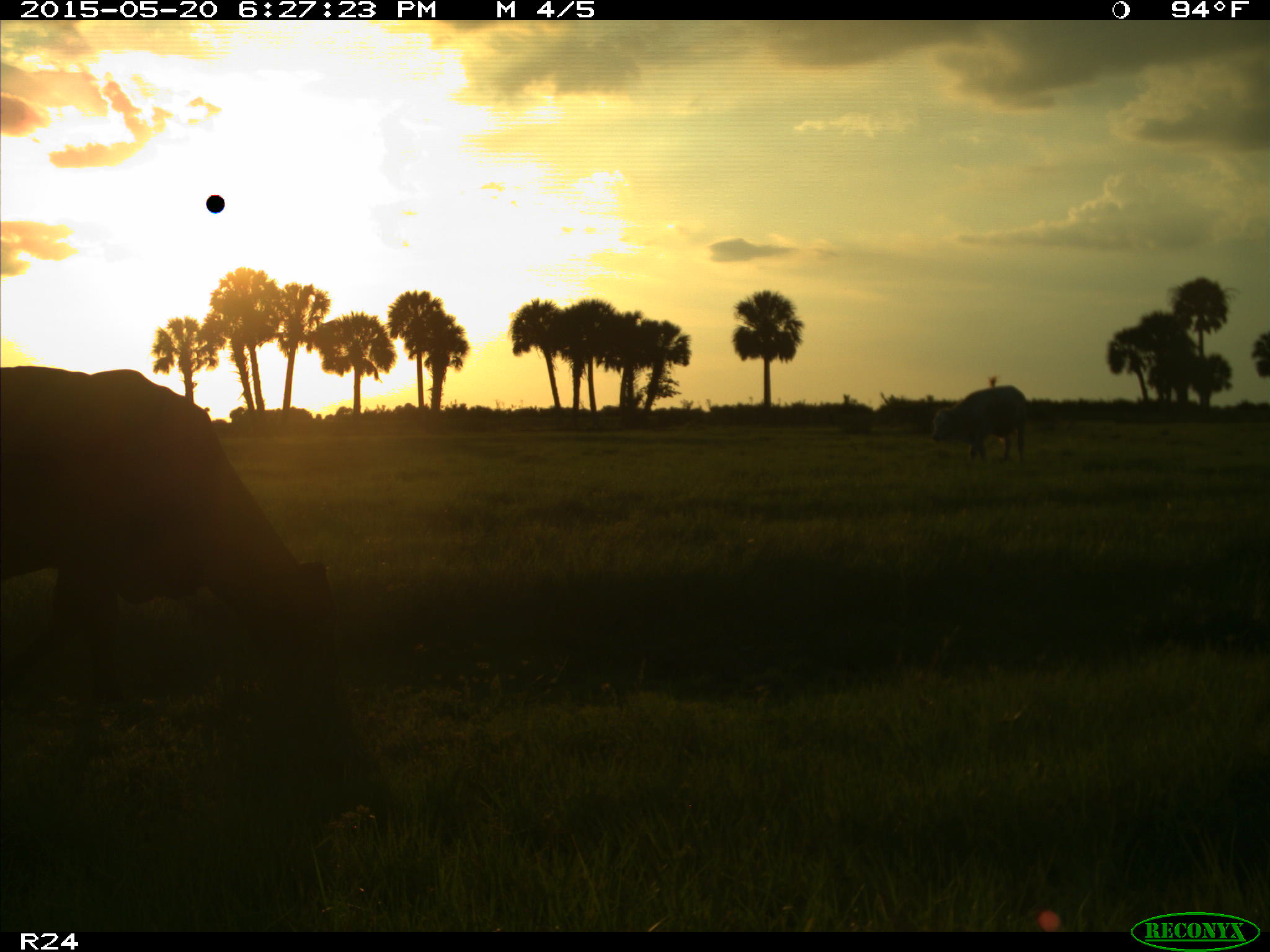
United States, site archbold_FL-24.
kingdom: Animalia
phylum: Chordata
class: Mammalia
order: Artiodactyla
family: Bovidae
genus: Bos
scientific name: Bos taurus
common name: domestic cow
Bos taurus (domestic cow).